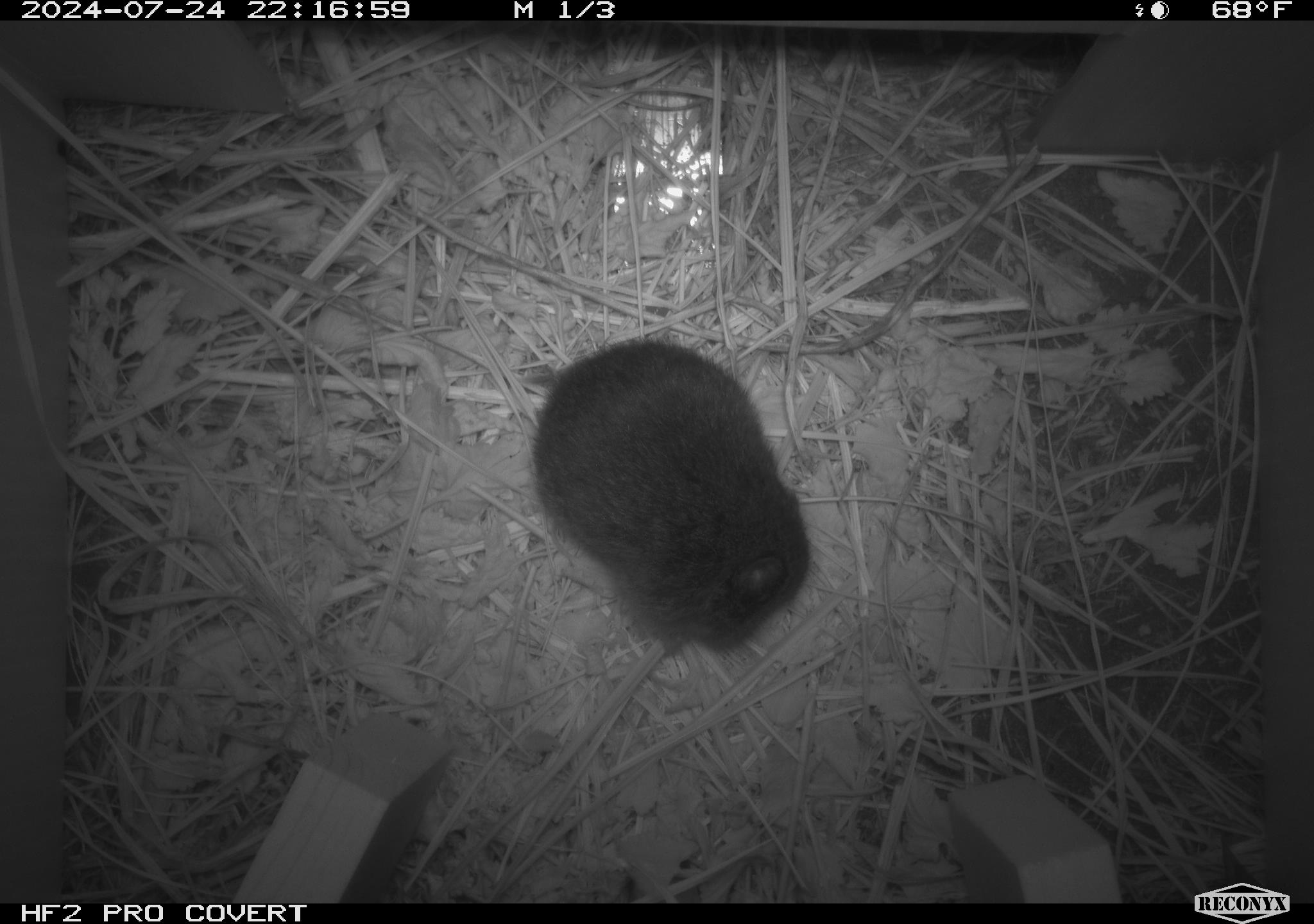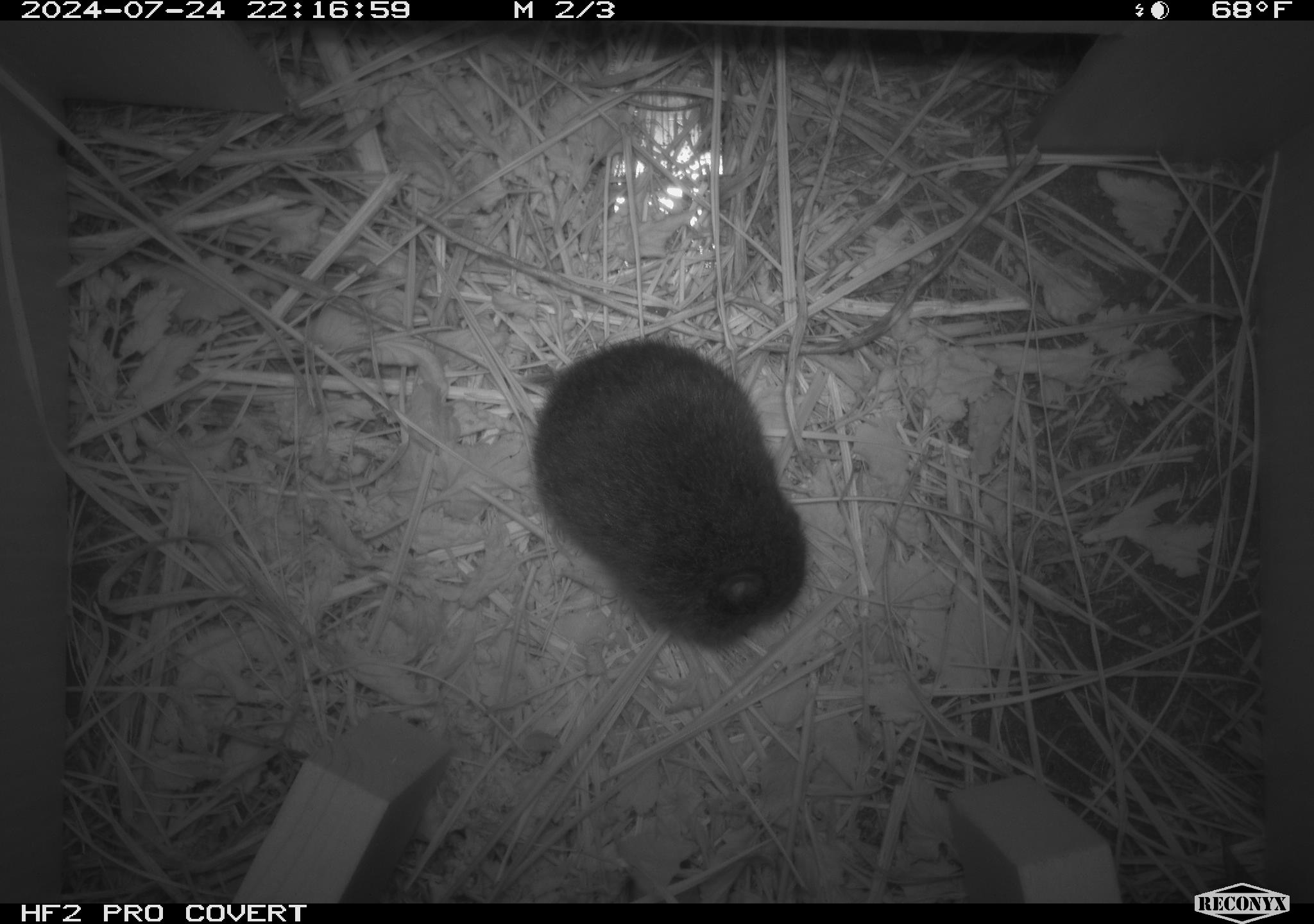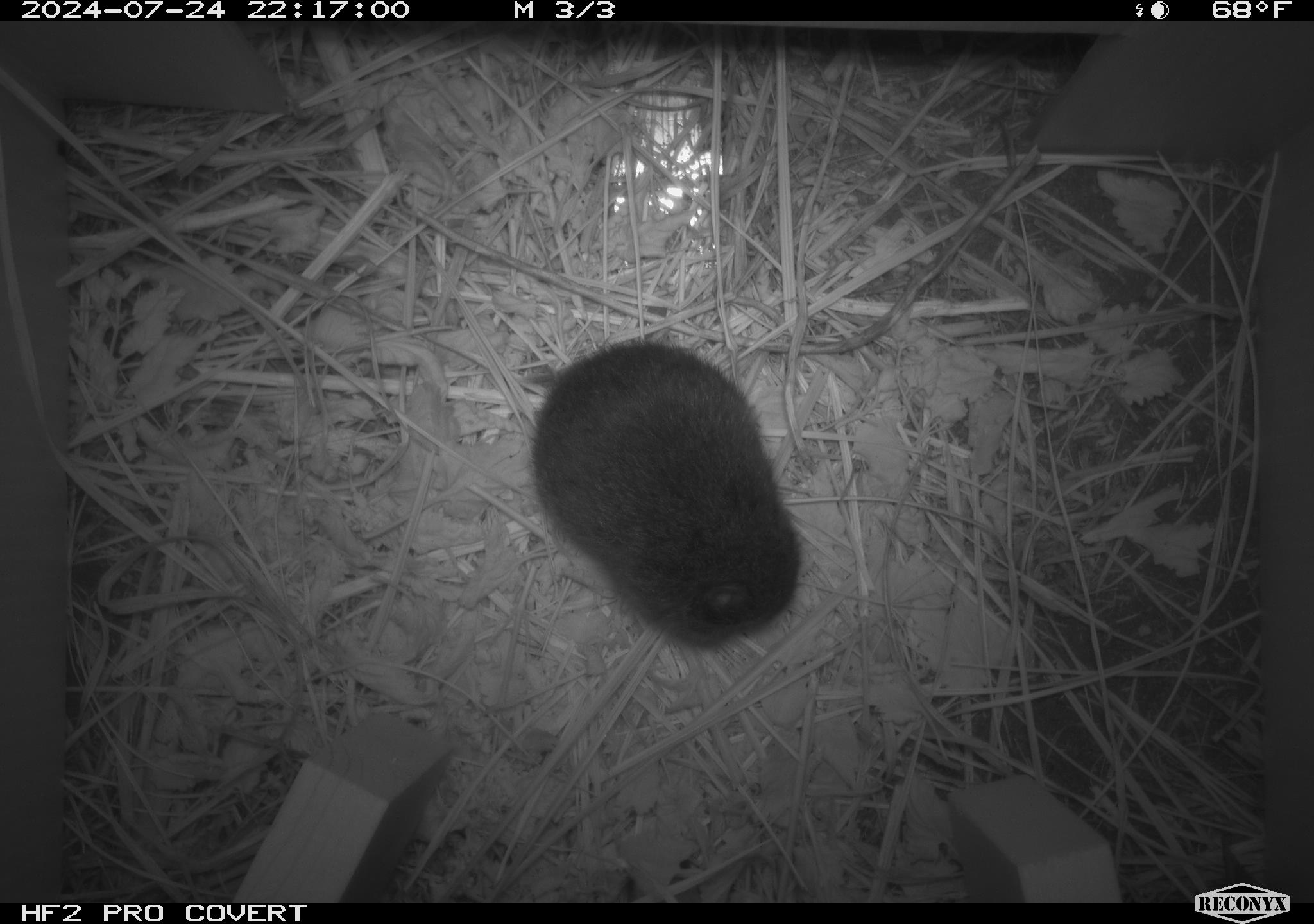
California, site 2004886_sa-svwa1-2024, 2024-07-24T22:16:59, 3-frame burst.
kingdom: Animalia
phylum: Chordata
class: Mammalia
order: Rodentia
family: Cricetidae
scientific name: Arvicolinae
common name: voles, lemmings, and muskrats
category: arvicolinae subfamily